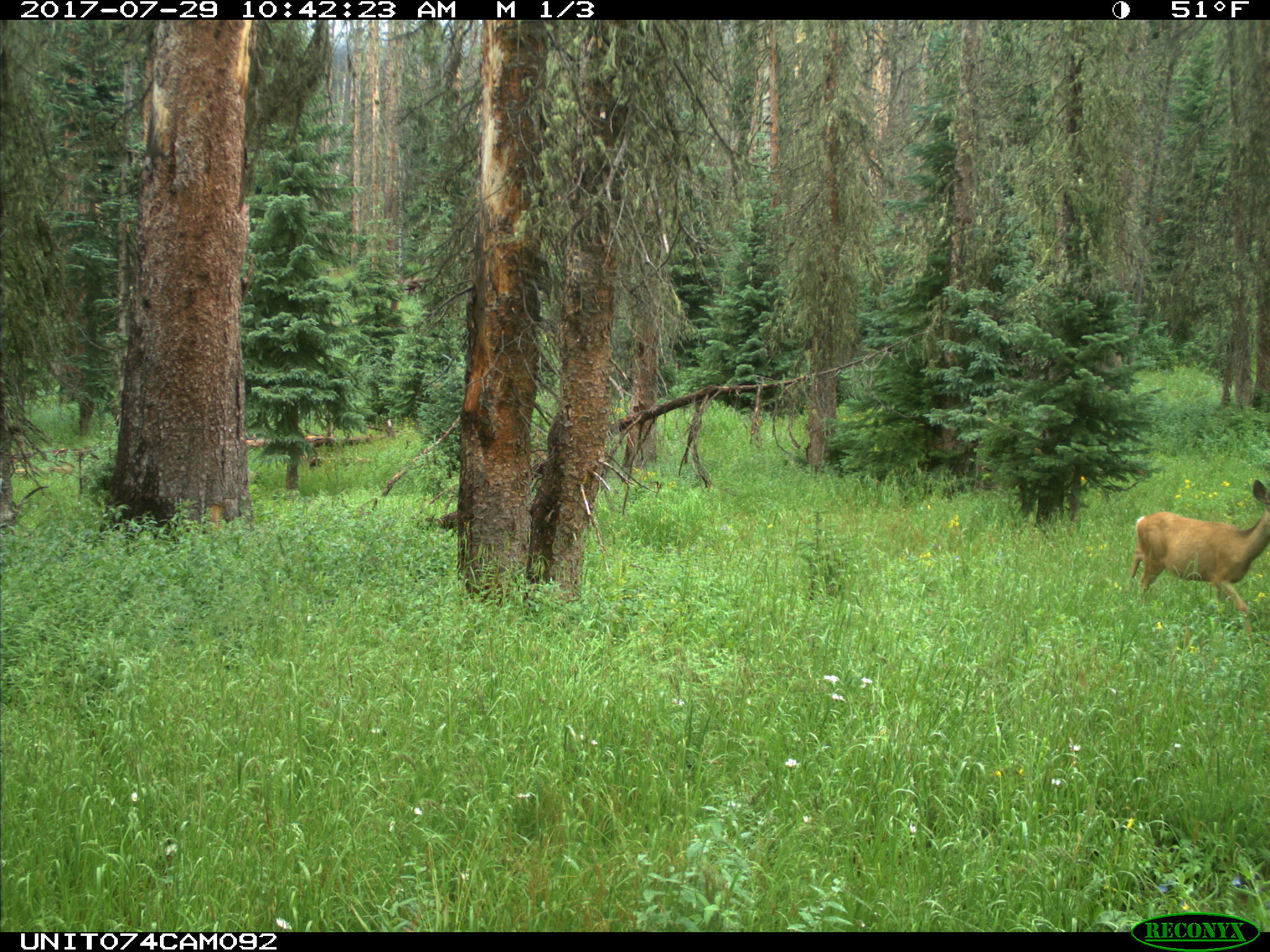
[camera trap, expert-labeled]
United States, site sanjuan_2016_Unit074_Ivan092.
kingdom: Animalia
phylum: Chordata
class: Mammalia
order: Artiodactyla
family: Cervidae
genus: Odocoileus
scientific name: Odocoileus hemionus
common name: mule deer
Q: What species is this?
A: Odocoileus hemionus (mule deer).